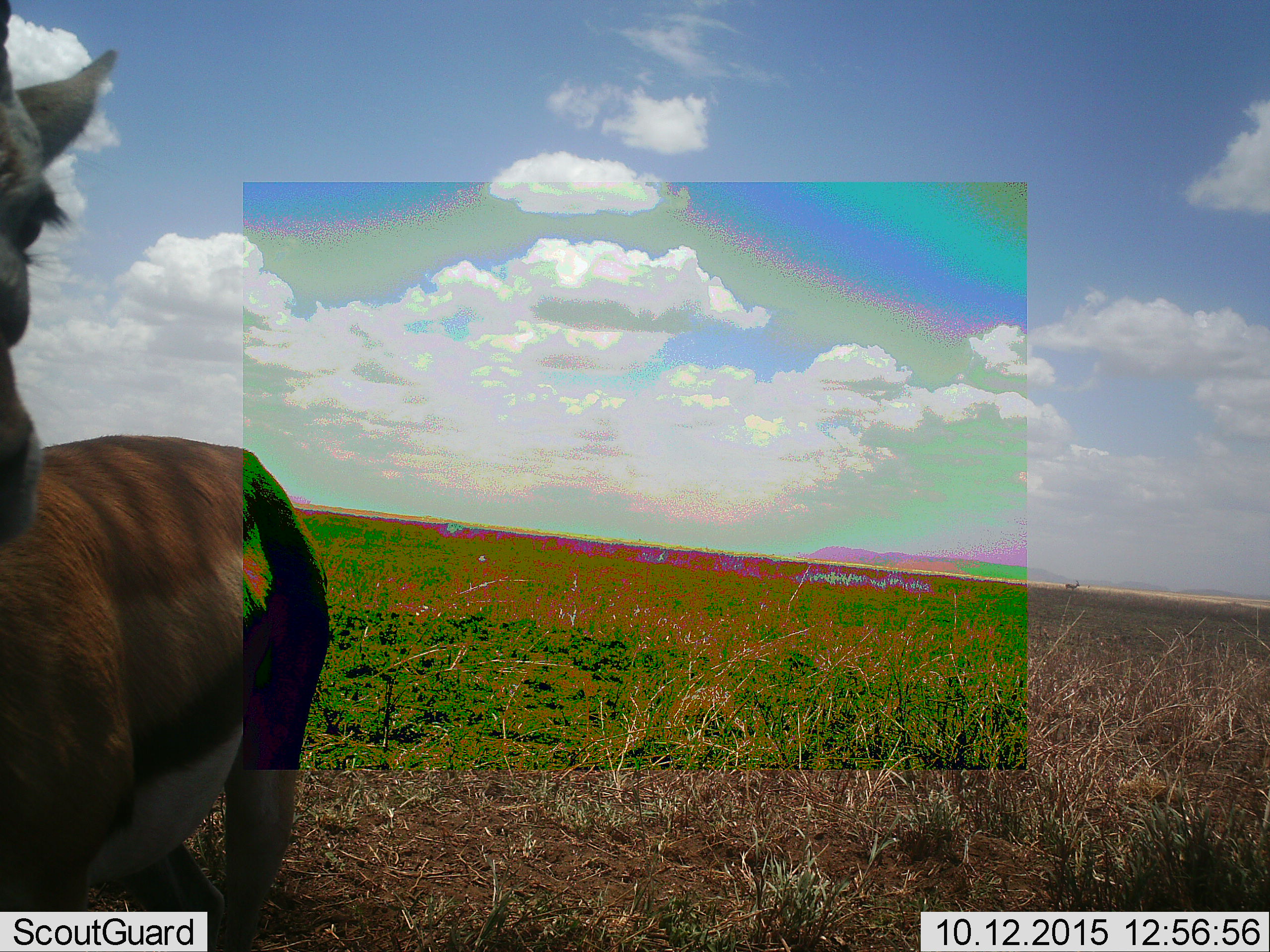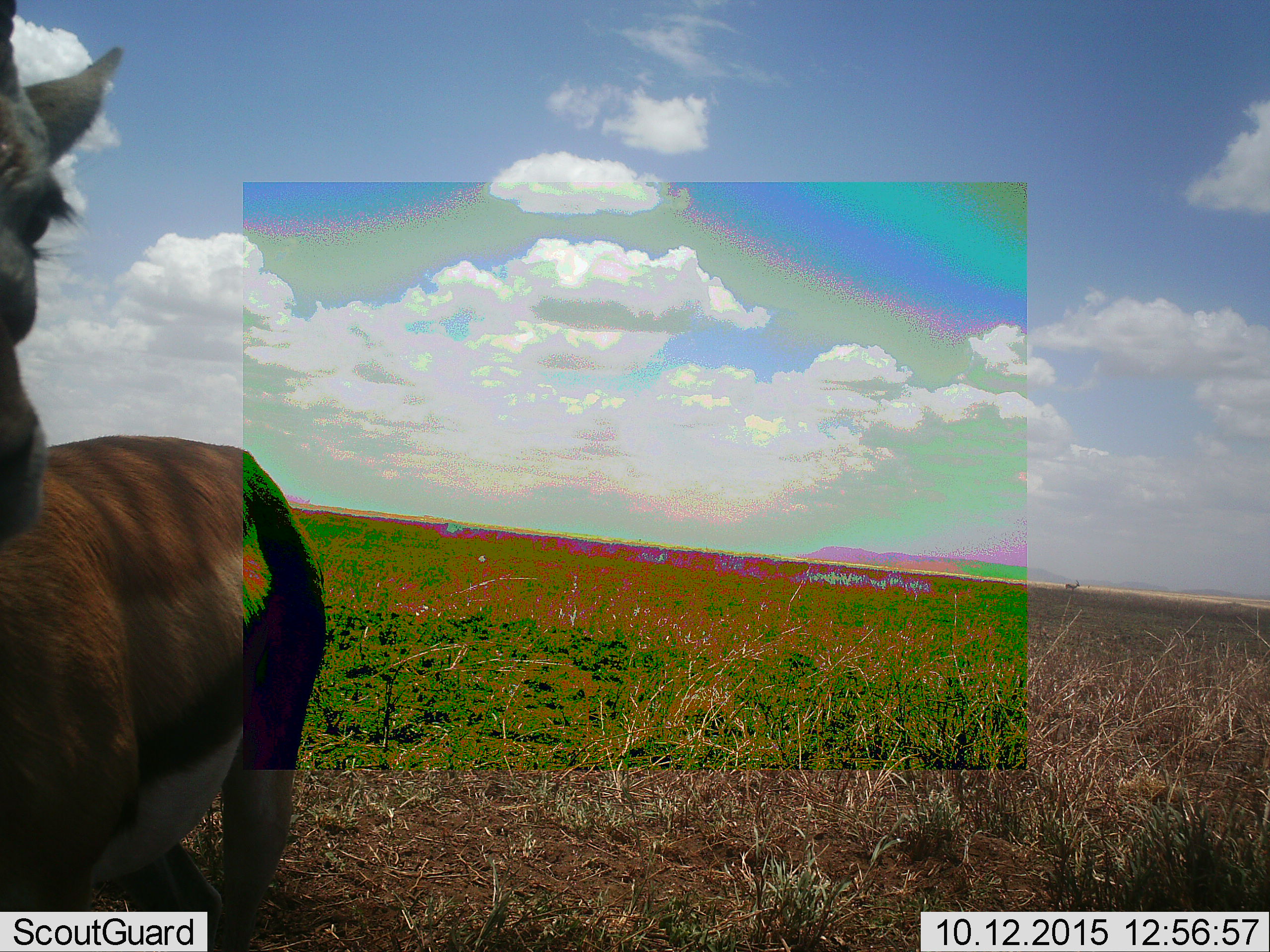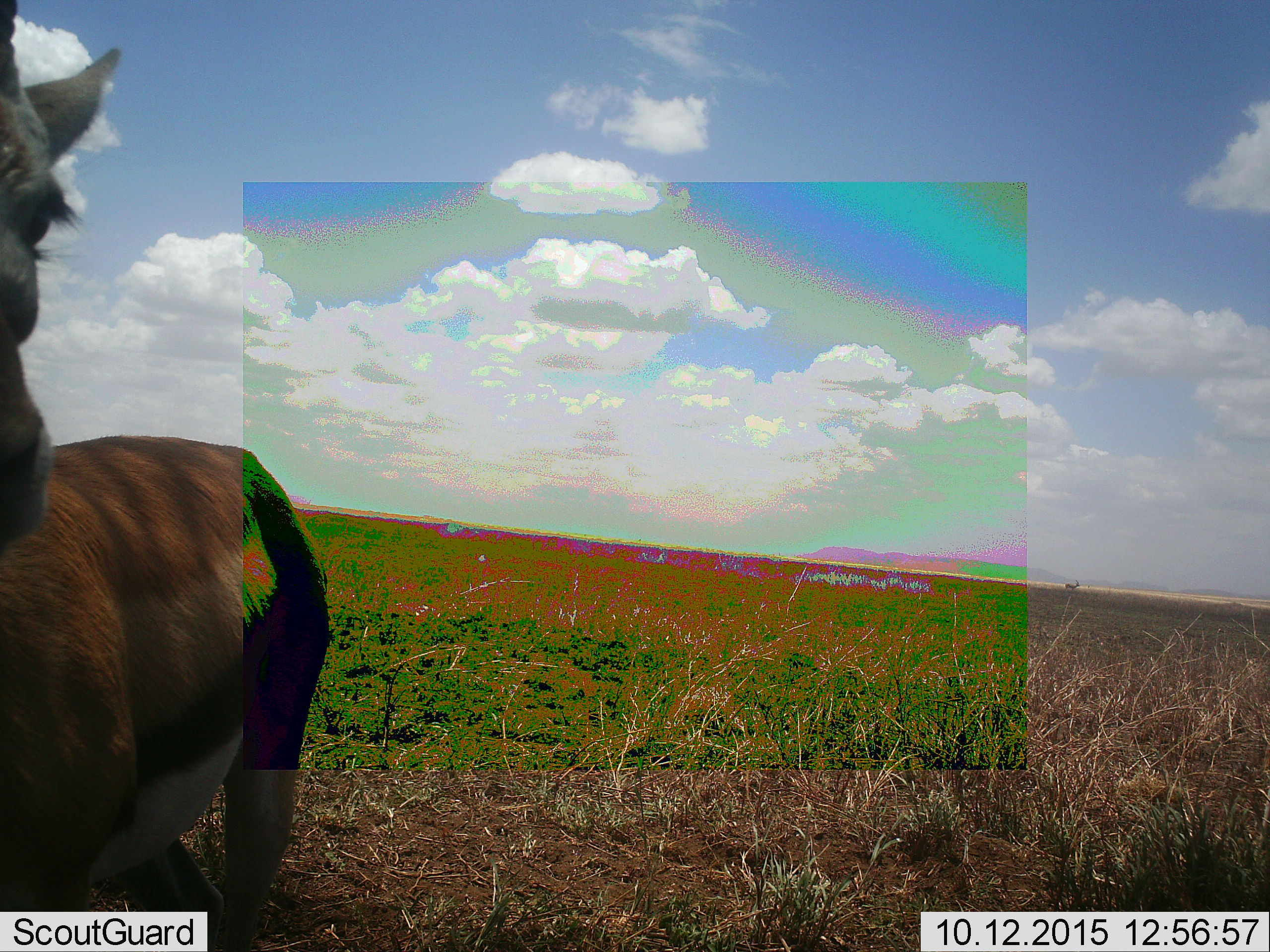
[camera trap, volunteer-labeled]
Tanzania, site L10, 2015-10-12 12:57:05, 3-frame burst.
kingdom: Animalia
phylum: Chordata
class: Mammalia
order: Artiodactyla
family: Bovidae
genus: Eudorcas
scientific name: Eudorcas thomsonii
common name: thomson's gazelle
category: gazellethomsons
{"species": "gazellethomsons (thomson's gazelle) (Eudorcas thomsonii)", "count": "1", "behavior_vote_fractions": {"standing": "86%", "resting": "0%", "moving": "14%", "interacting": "0%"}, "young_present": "0%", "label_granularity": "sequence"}